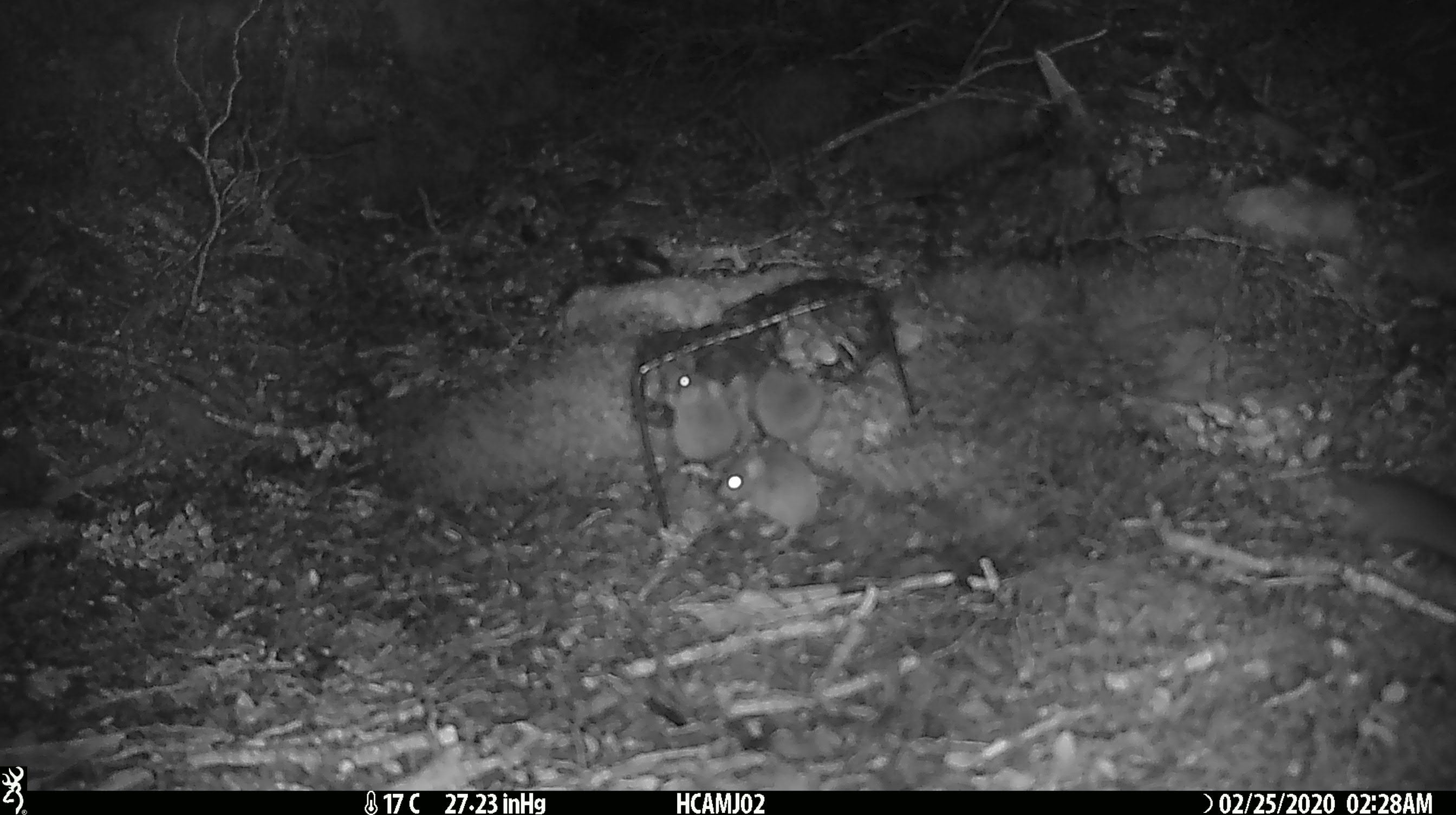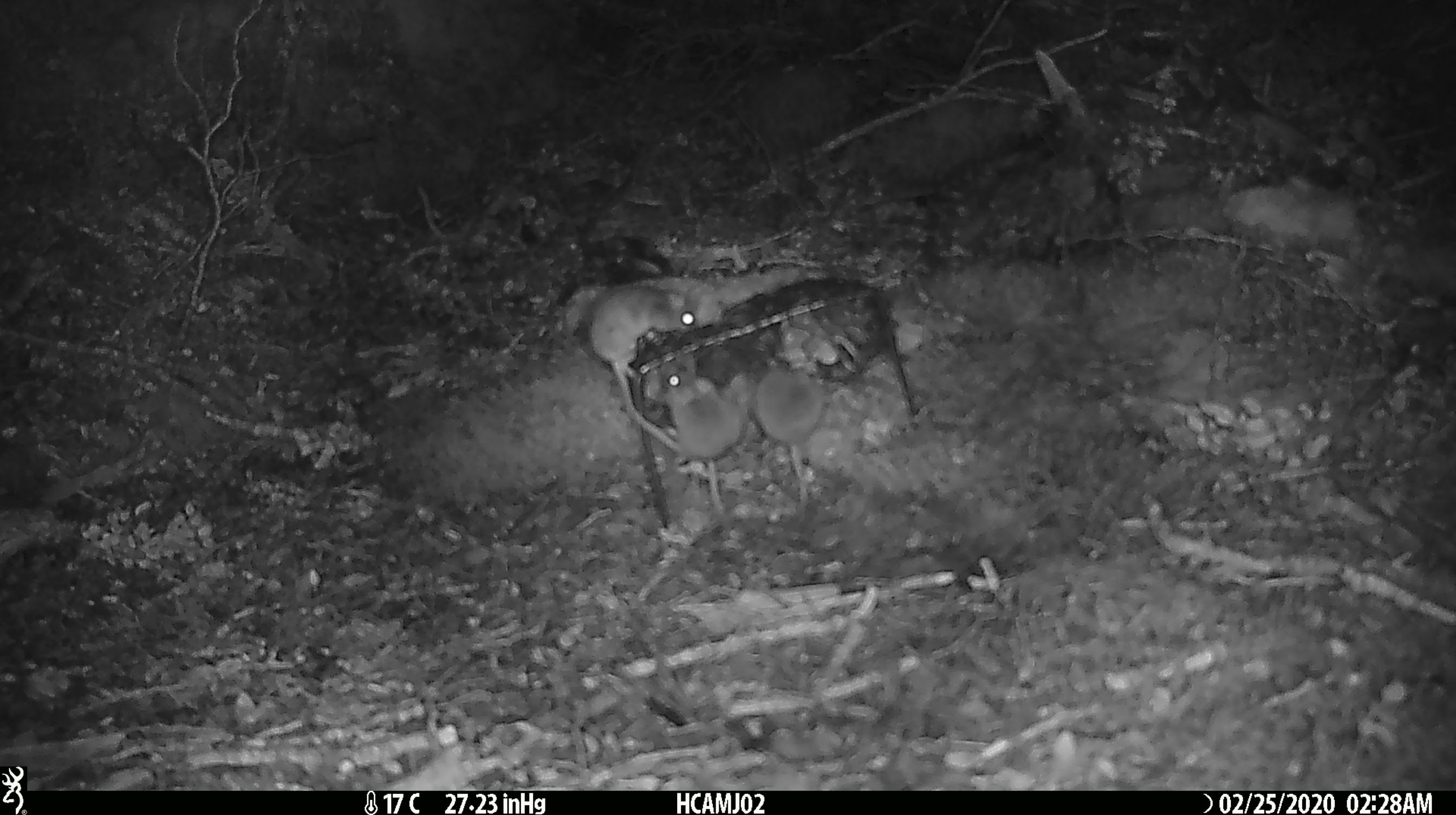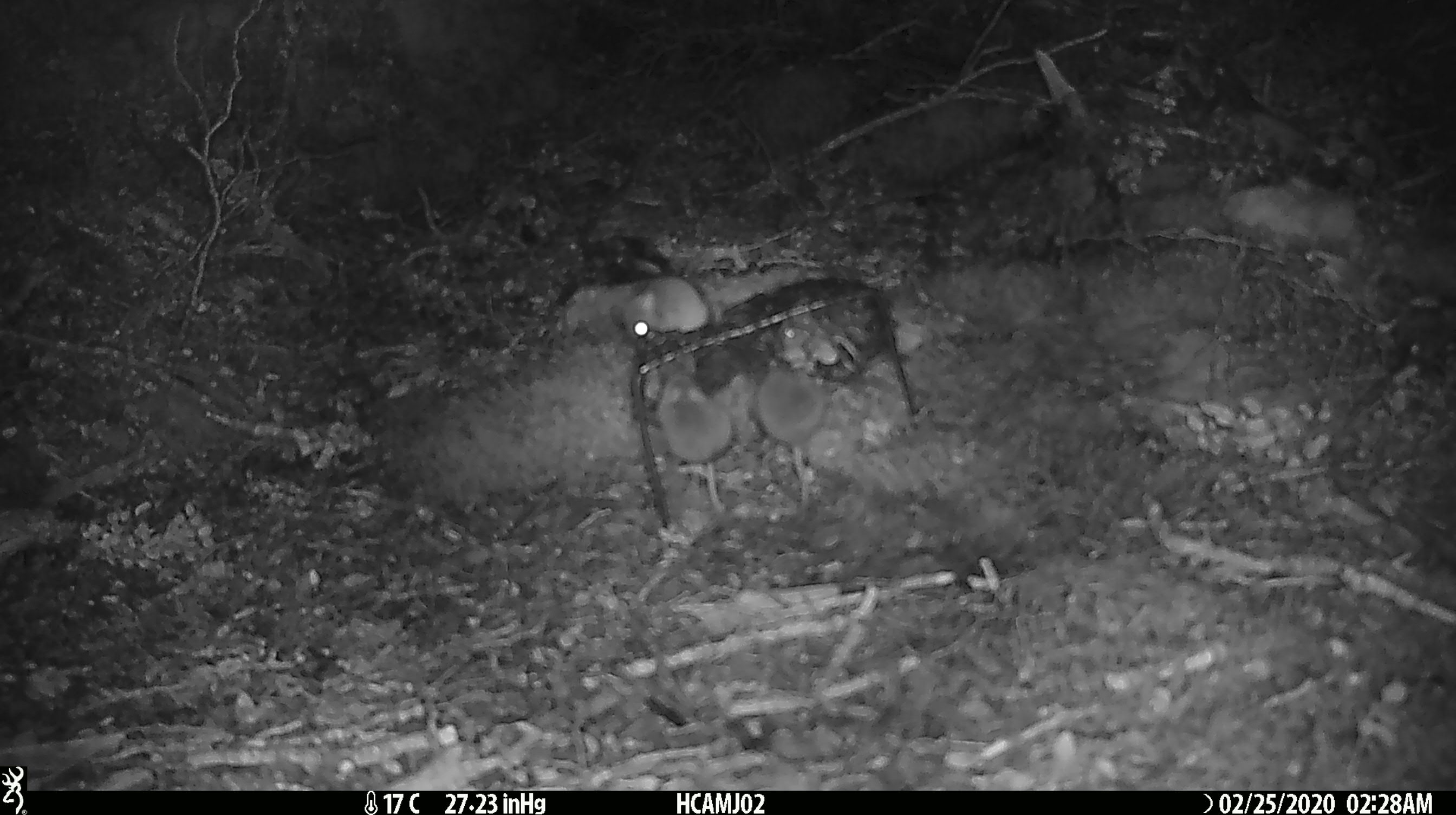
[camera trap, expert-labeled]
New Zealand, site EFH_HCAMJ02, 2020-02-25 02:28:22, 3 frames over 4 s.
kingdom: Animalia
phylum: Chordata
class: Mammalia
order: Rodentia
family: Muridae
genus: Mus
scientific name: Mus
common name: mouse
Mouse (Mus).